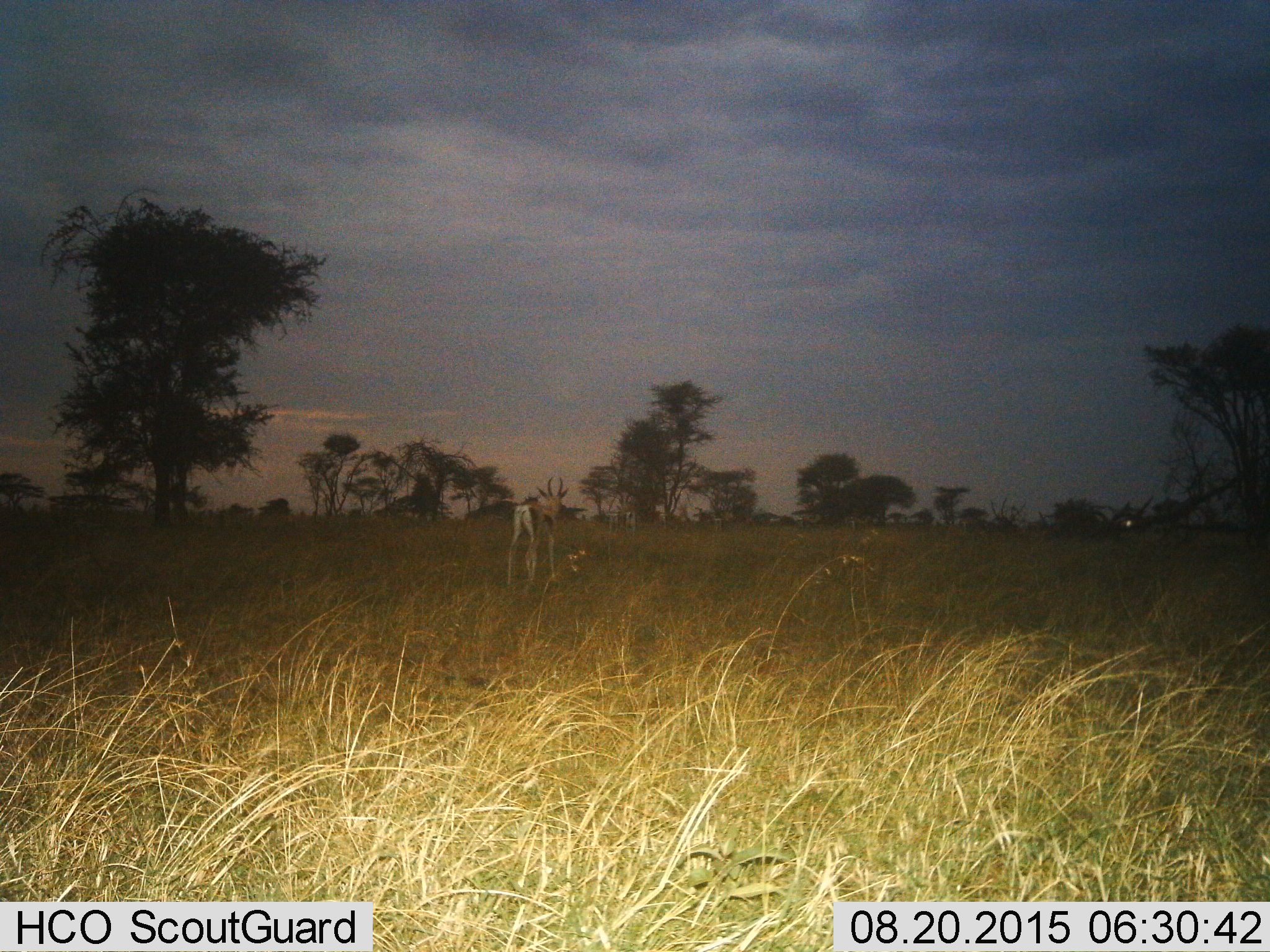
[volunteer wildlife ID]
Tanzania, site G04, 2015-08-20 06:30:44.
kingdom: Animalia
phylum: Chordata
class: Mammalia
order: Artiodactyla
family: Bovidae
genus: Eudorcas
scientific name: Eudorcas thomsonii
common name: thomson's gazelle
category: gazellethomsons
Gazellethomsons (thomson's gazelle) (Eudorcas thomsonii), count 1. Behavior (volunteer vote fractions): standing 91%, resting 0%, moving 18%, interacting 0%. Young present (vote fraction): 0%. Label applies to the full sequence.